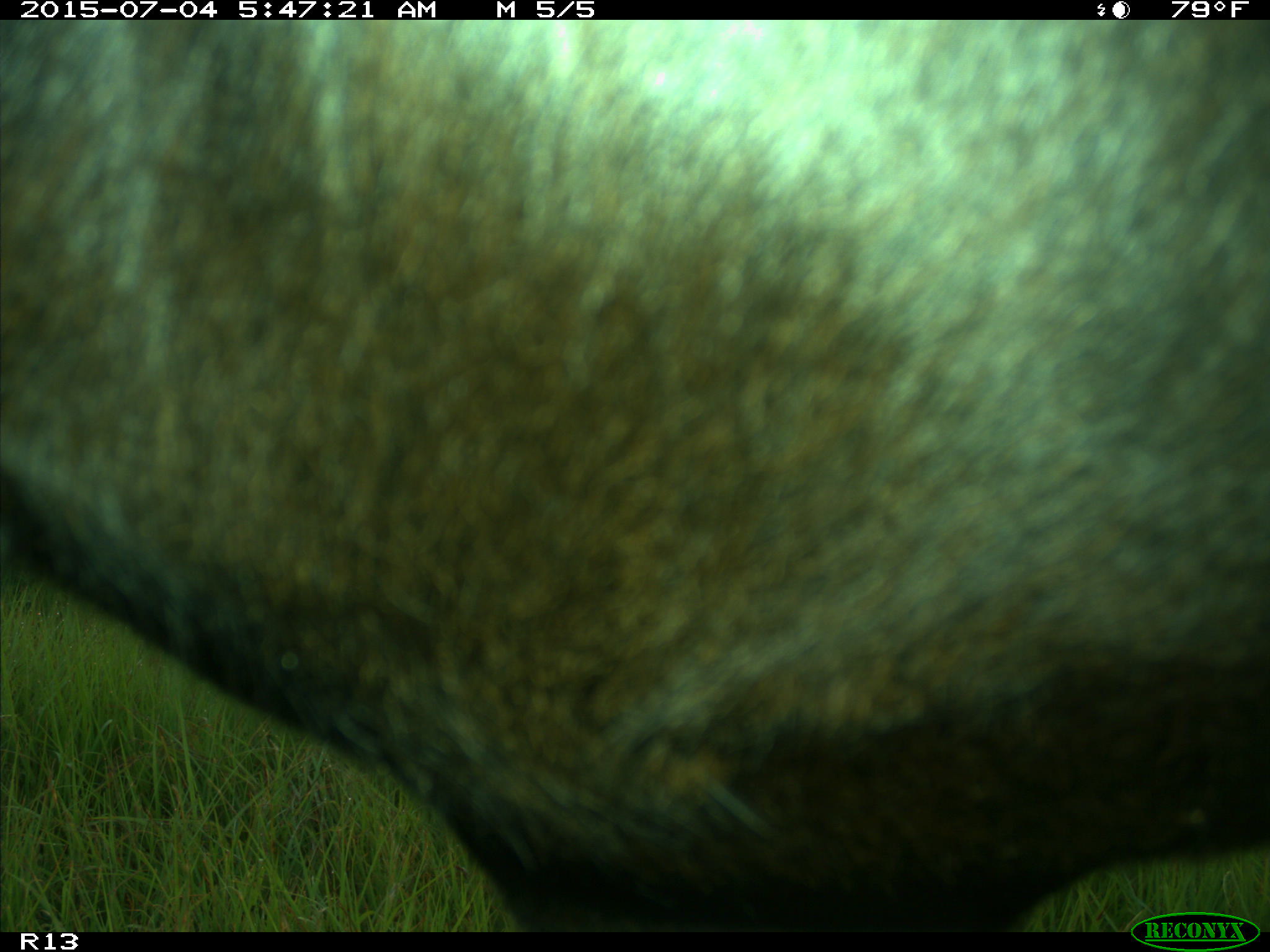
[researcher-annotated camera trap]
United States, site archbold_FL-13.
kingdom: Animalia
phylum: Chordata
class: Mammalia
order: Artiodactyla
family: Bovidae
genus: Bos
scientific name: Bos taurus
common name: domestic cow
Bos taurus (domestic cow).